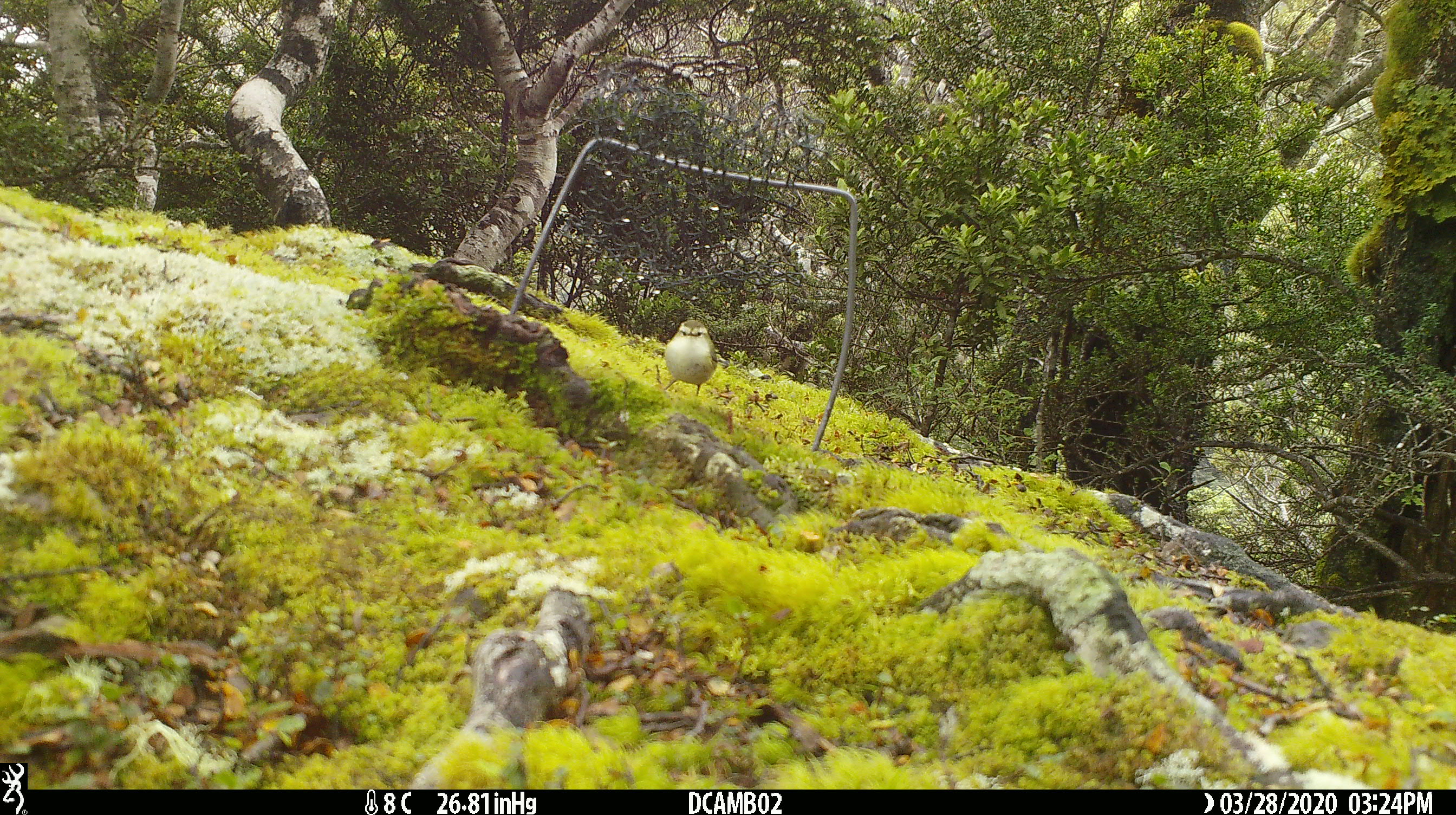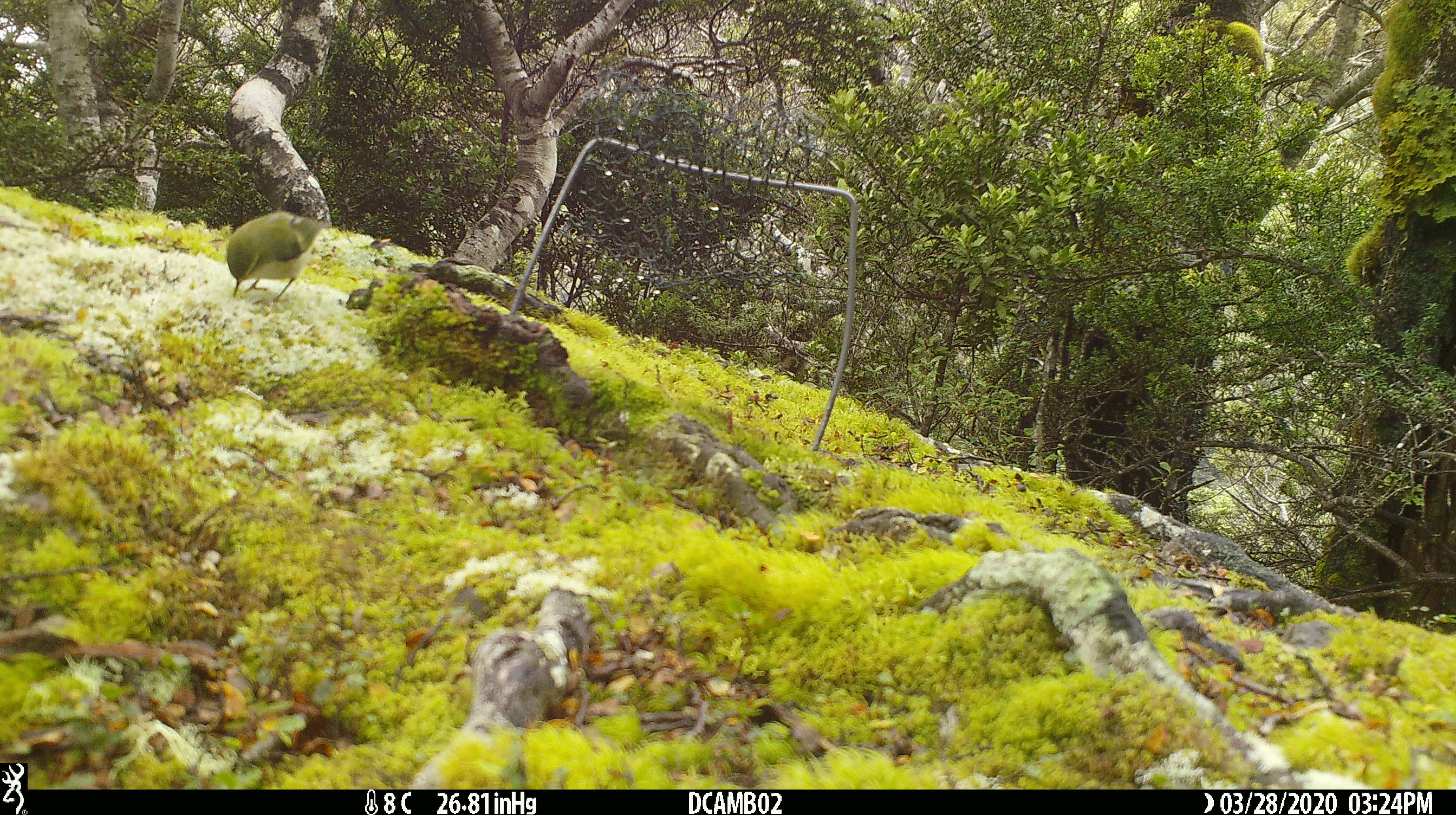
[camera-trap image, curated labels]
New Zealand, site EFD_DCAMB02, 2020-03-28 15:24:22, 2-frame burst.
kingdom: Animalia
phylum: Chordata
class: Aves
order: Passeriformes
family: Acanthisittidae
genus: Acanthisitta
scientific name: Acanthisitta chloris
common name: rifleman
Rifleman (Acanthisitta chloris).